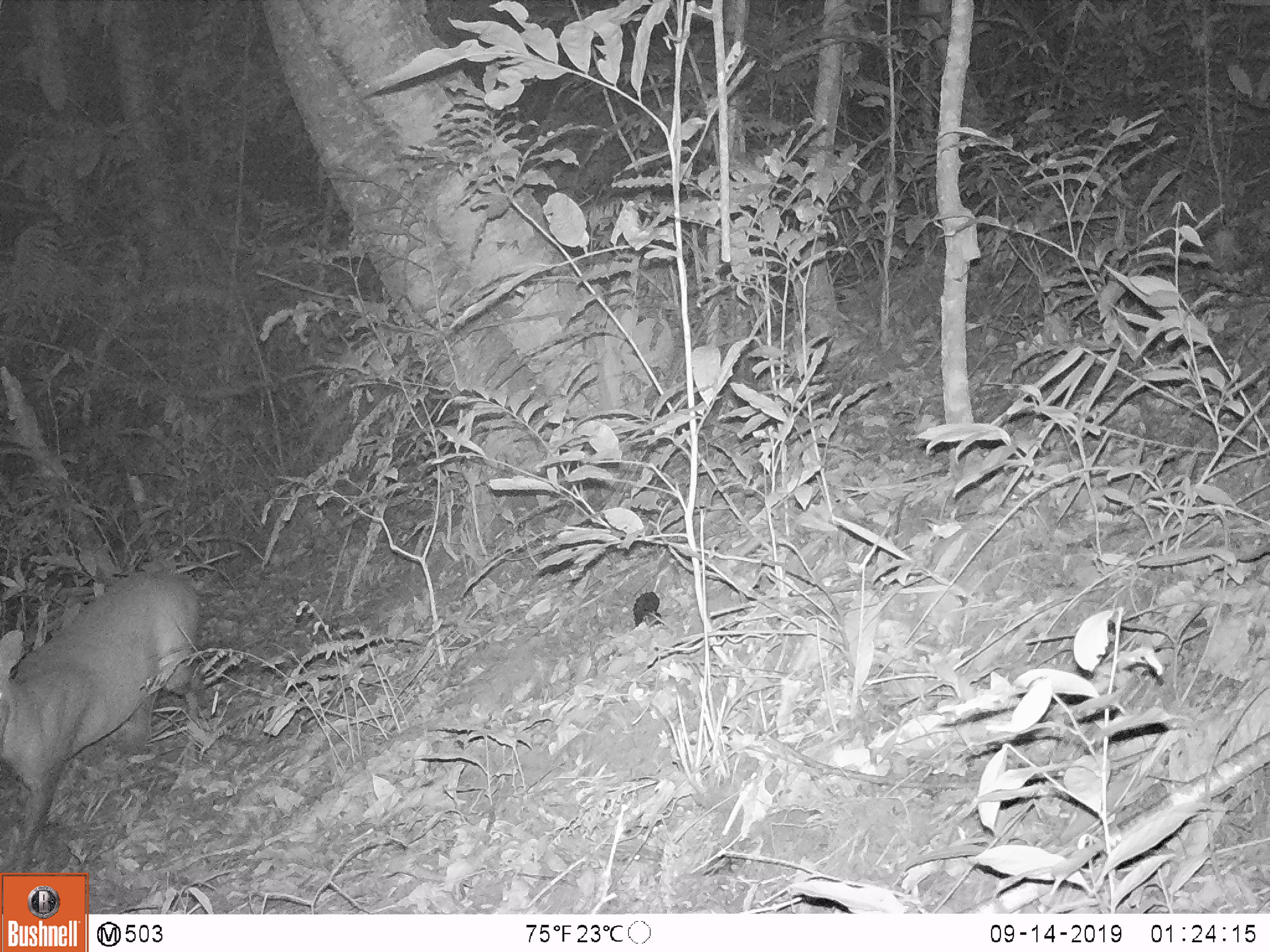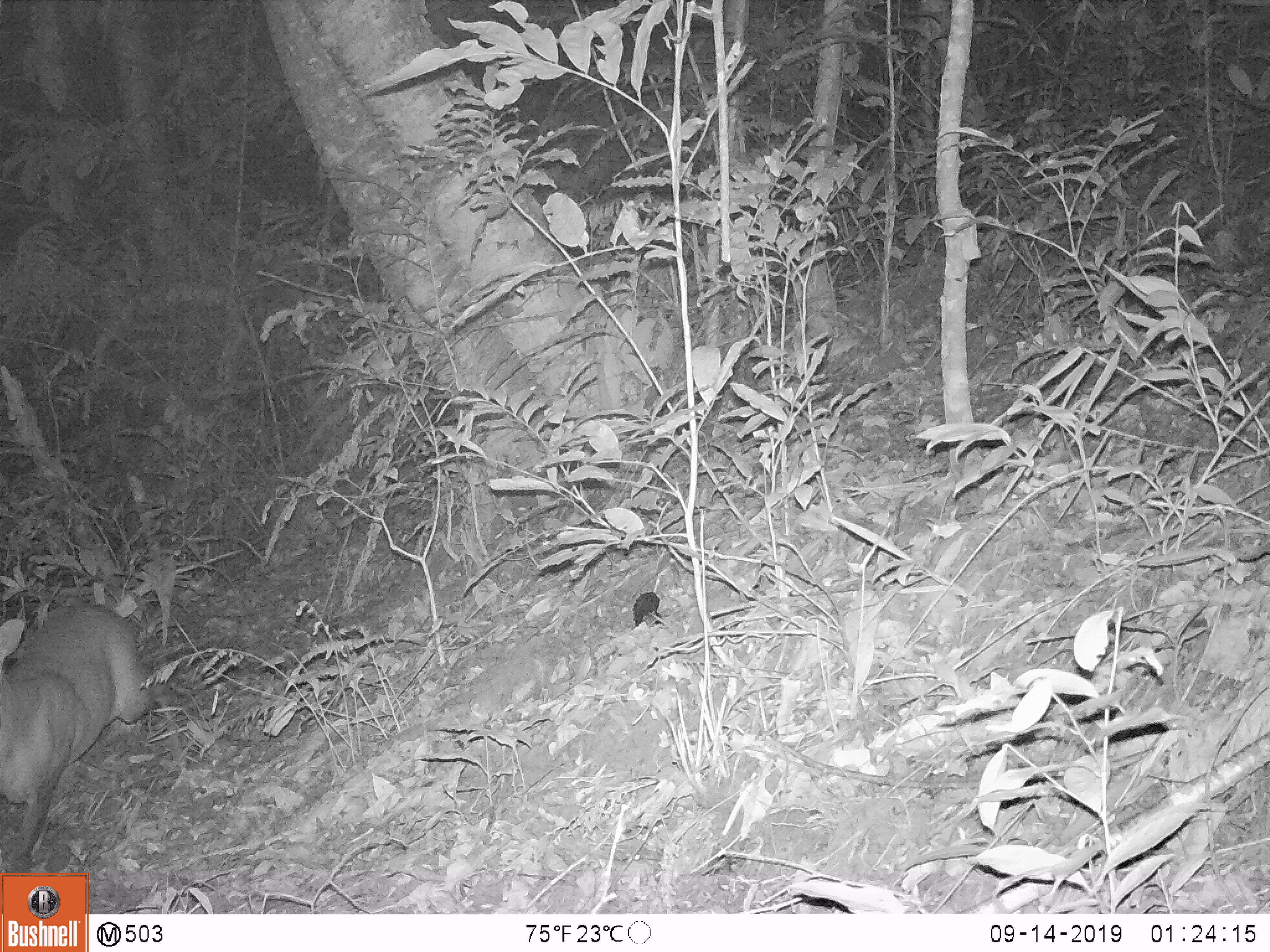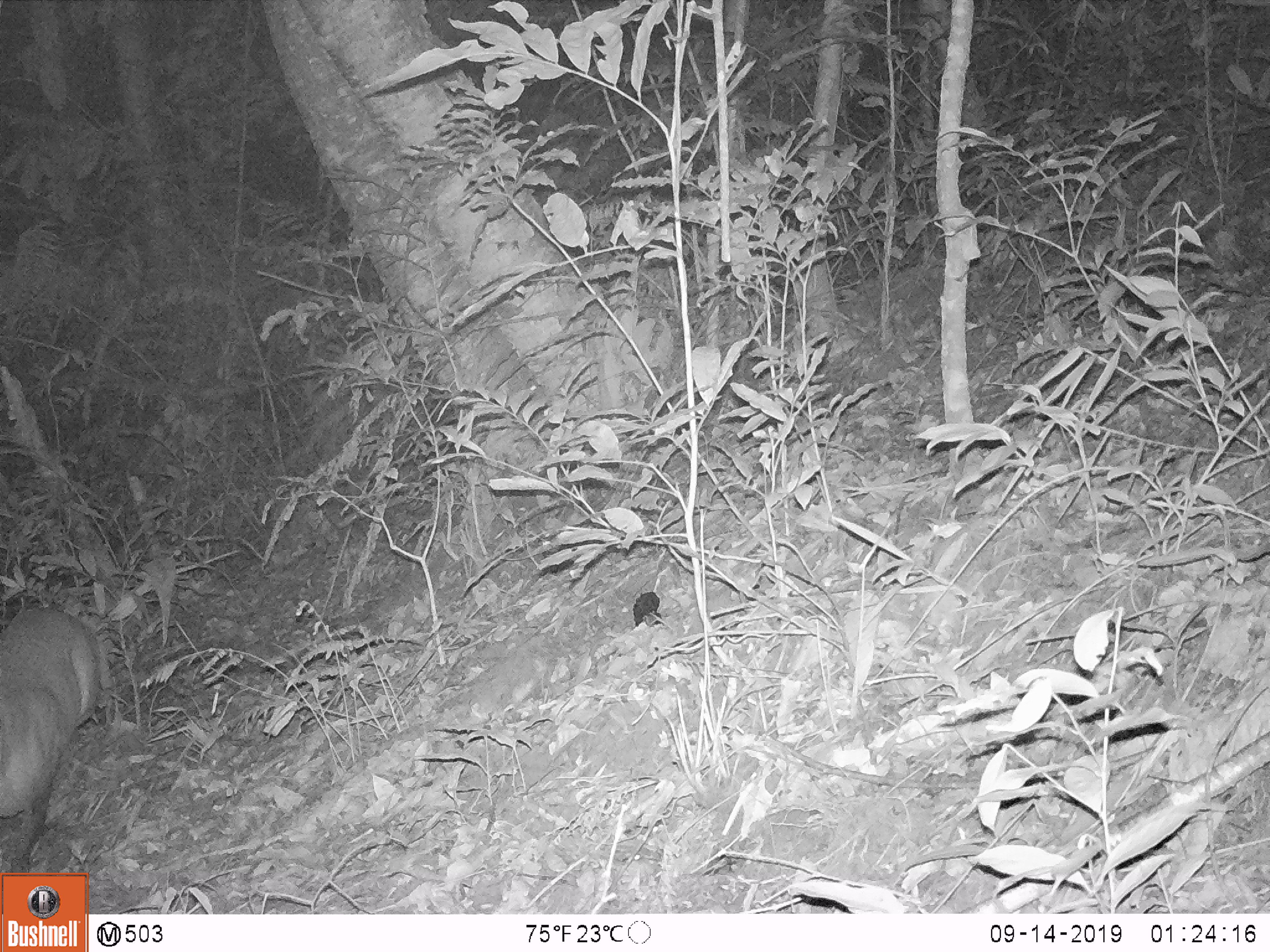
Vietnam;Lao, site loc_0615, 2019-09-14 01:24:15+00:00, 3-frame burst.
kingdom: Animalia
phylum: Chordata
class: Mammalia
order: Artiodactyla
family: Cervidae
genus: Muntiacus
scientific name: Muntiacus muntjak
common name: red muntjac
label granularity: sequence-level